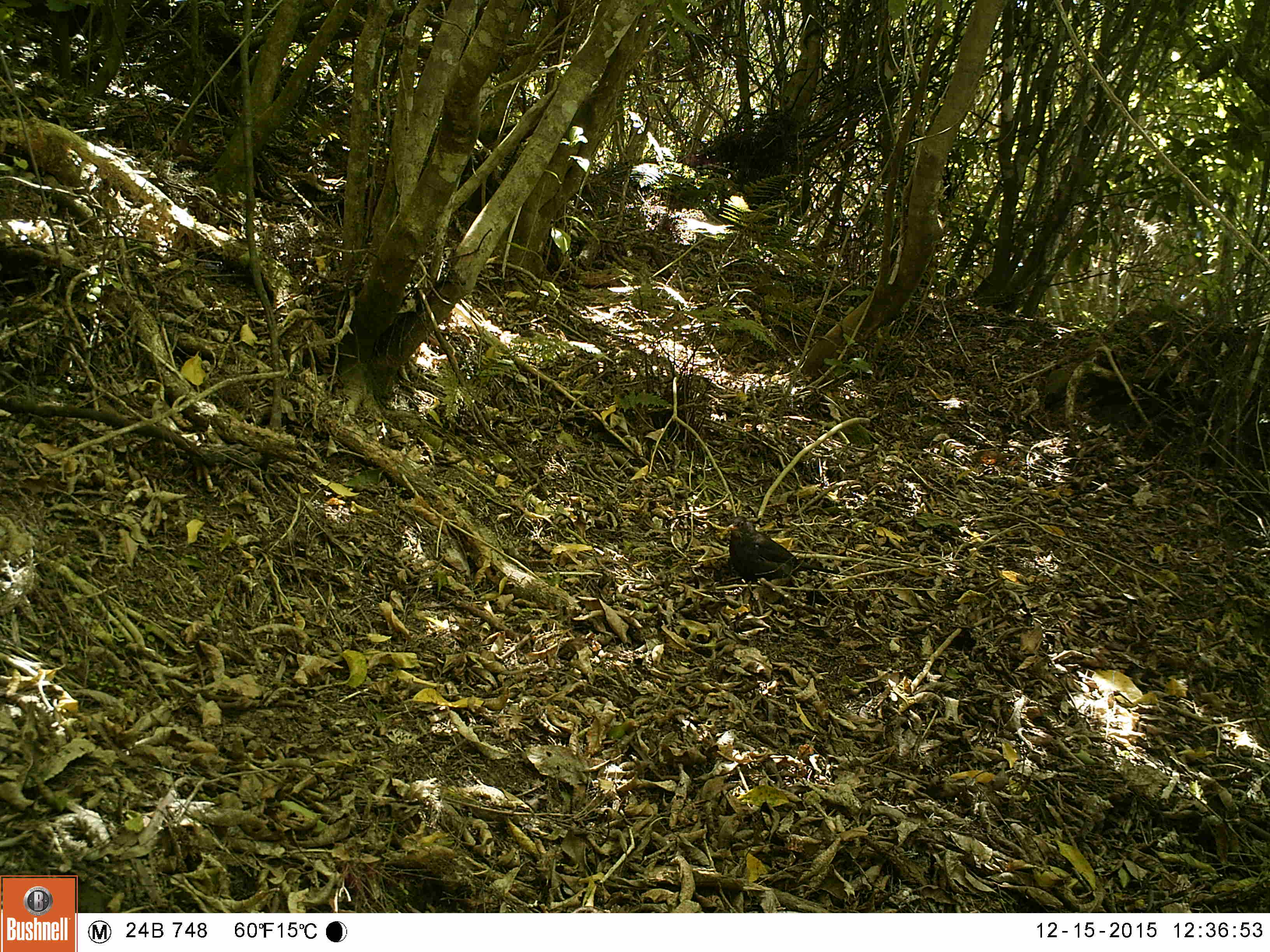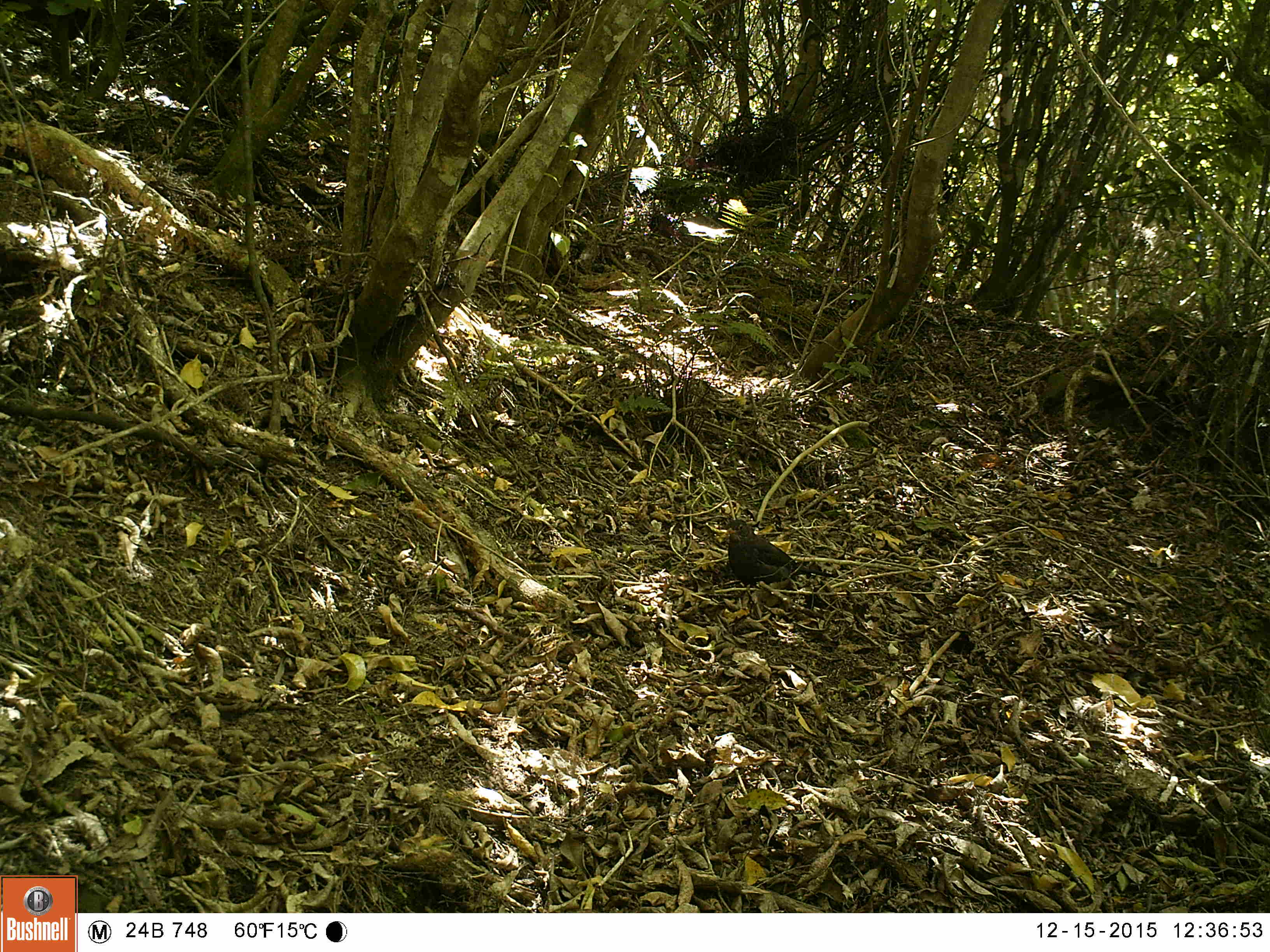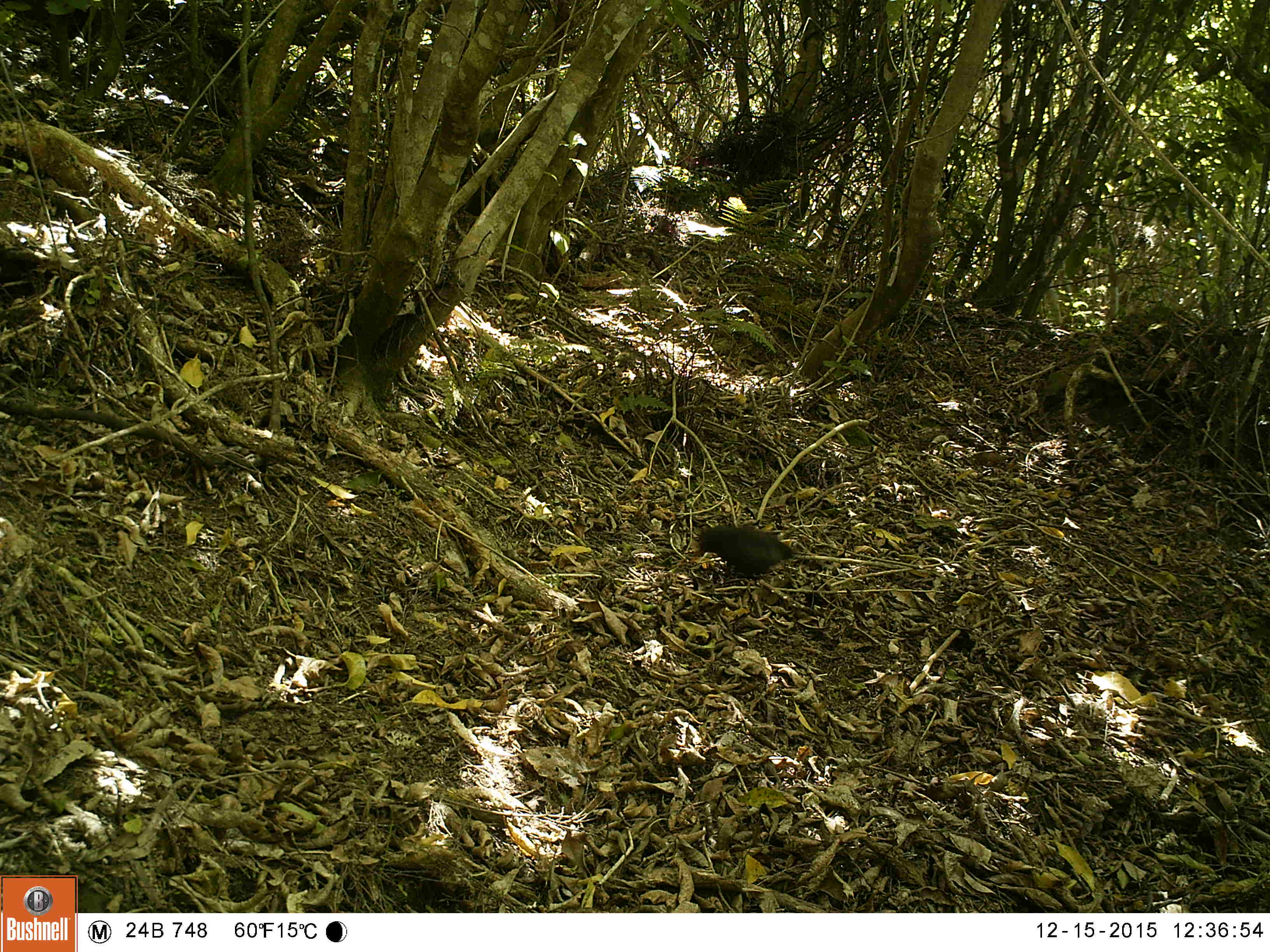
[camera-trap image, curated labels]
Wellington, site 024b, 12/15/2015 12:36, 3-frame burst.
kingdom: Animalia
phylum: Chordata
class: Aves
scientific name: Aves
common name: bird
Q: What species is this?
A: Bird (Aves).